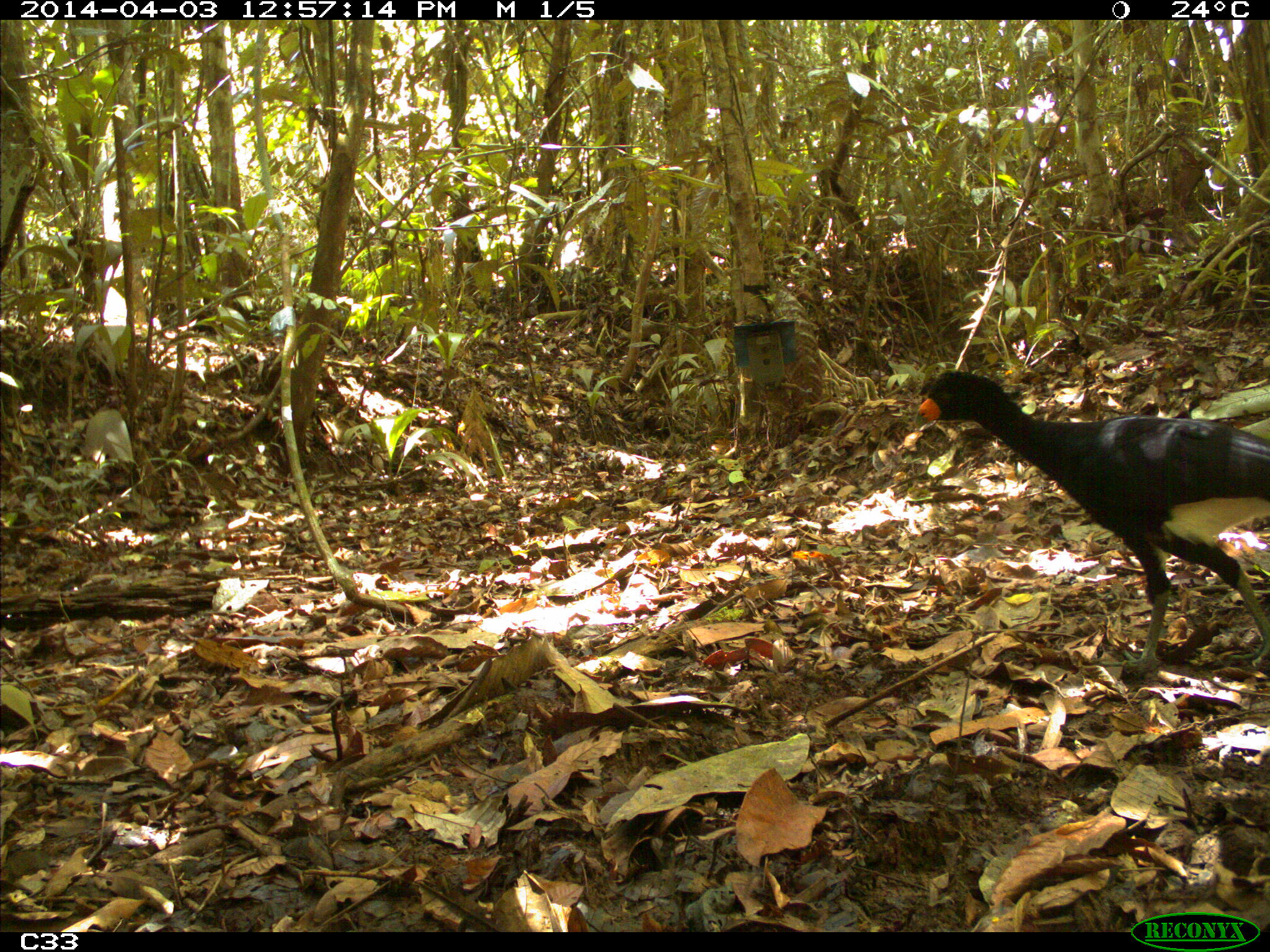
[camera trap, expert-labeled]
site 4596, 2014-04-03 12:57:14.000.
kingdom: Animalia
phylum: Chordata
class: Aves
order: Galliformes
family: Cracidae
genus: Crax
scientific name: Crax alector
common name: black curassow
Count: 1.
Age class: adult.